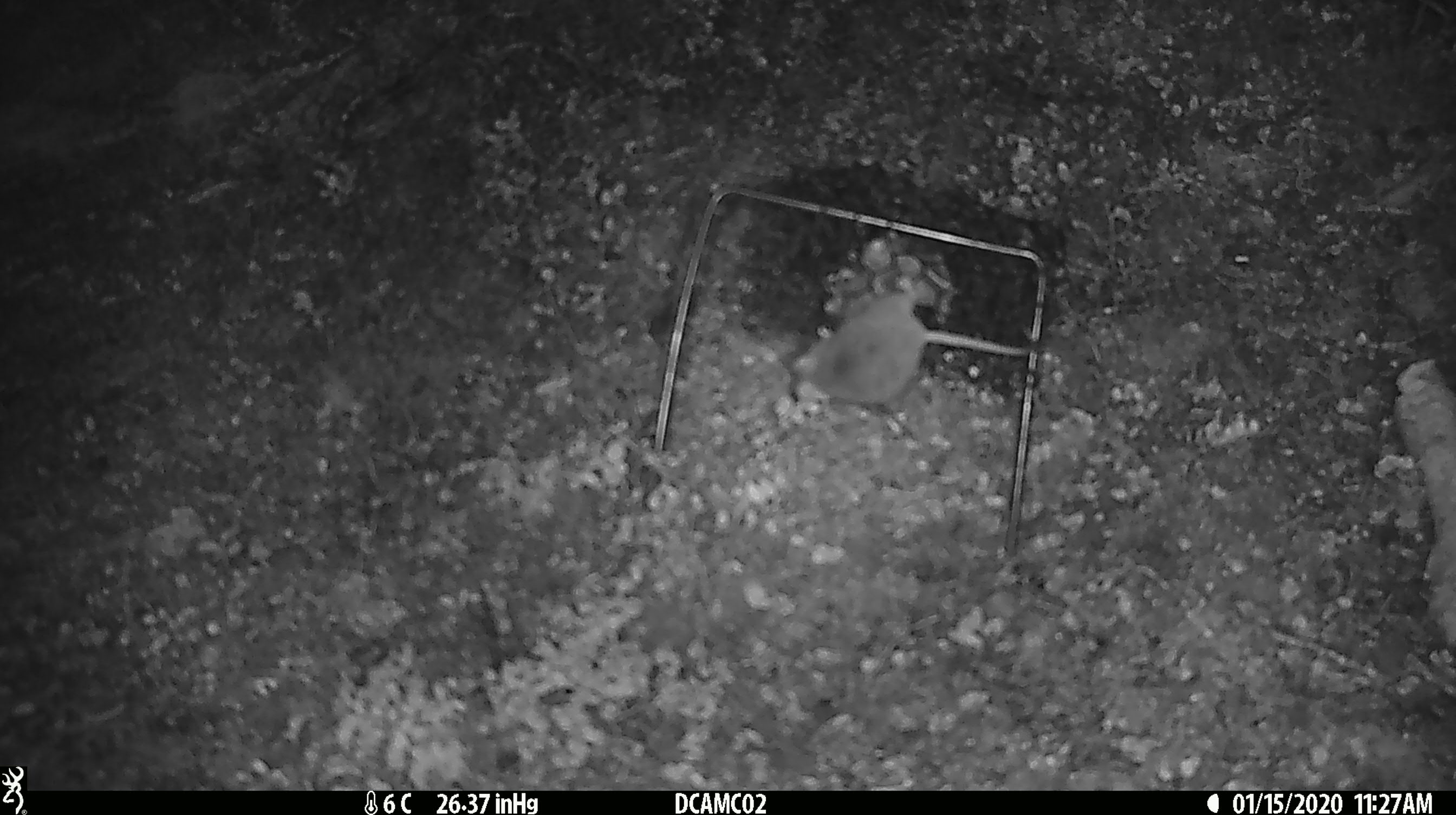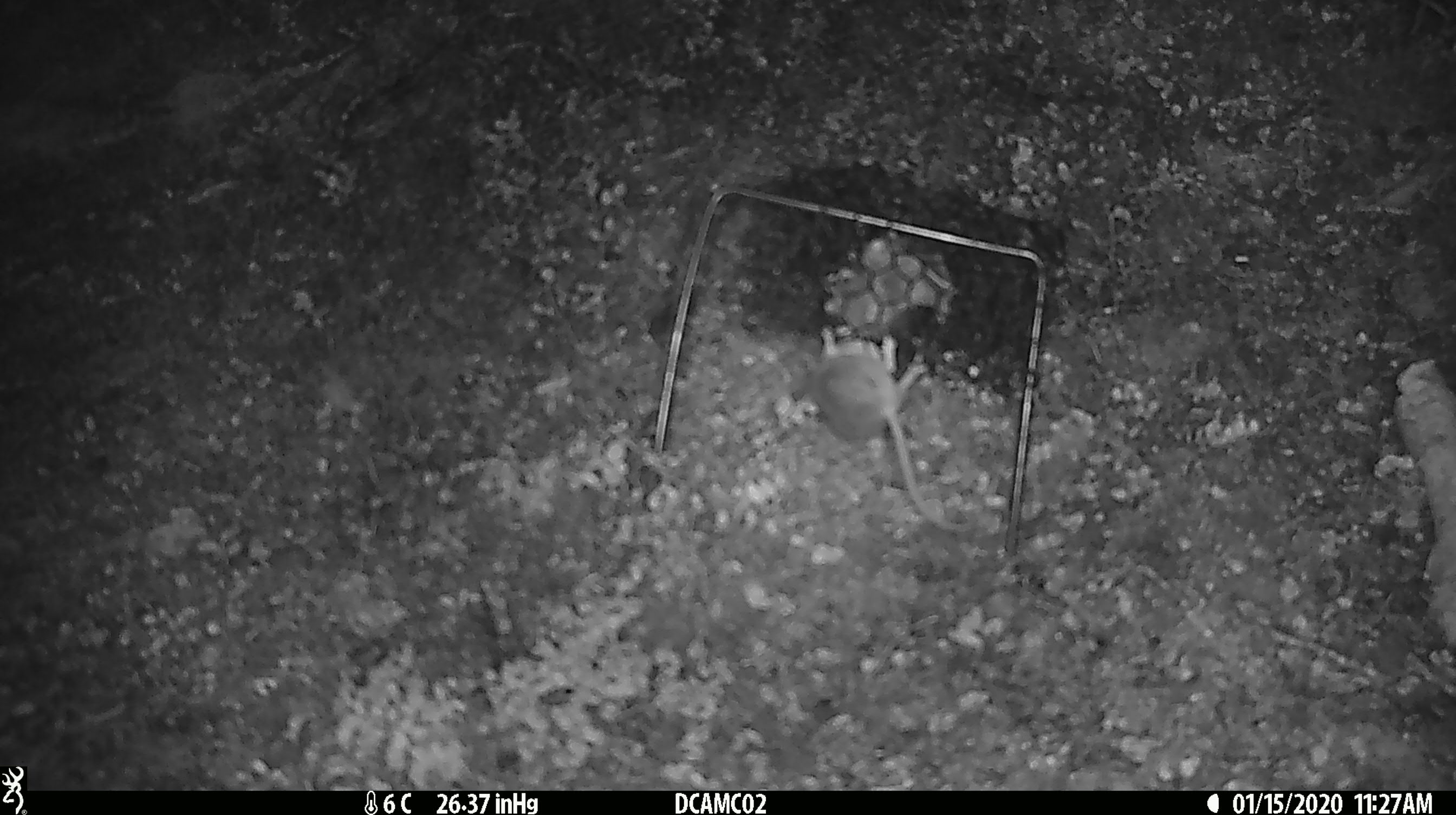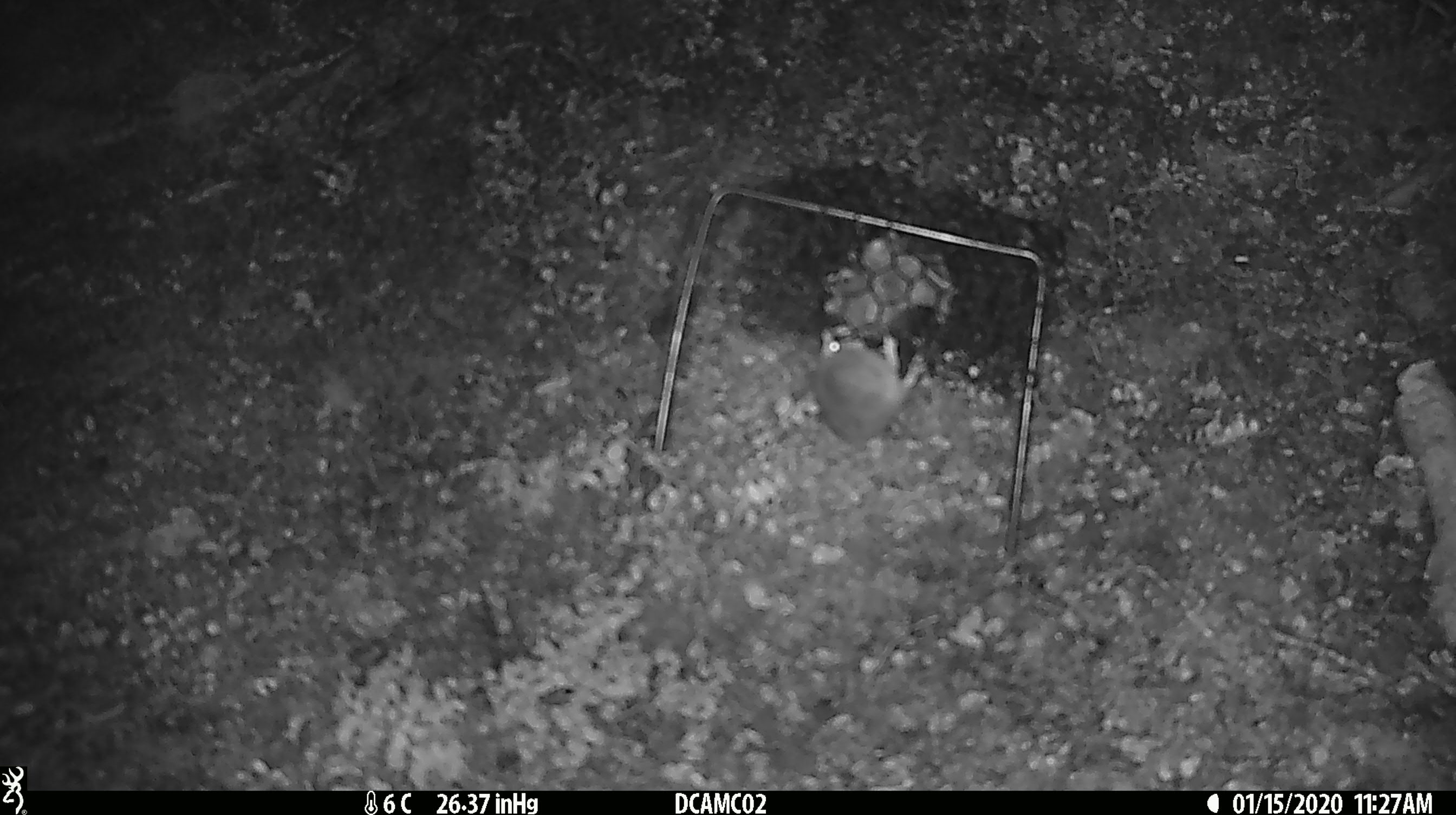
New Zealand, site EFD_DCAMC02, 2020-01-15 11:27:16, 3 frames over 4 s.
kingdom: Animalia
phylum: Chordata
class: Mammalia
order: Rodentia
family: Muridae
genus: Mus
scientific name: Mus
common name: mouse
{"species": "mouse (Mus)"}